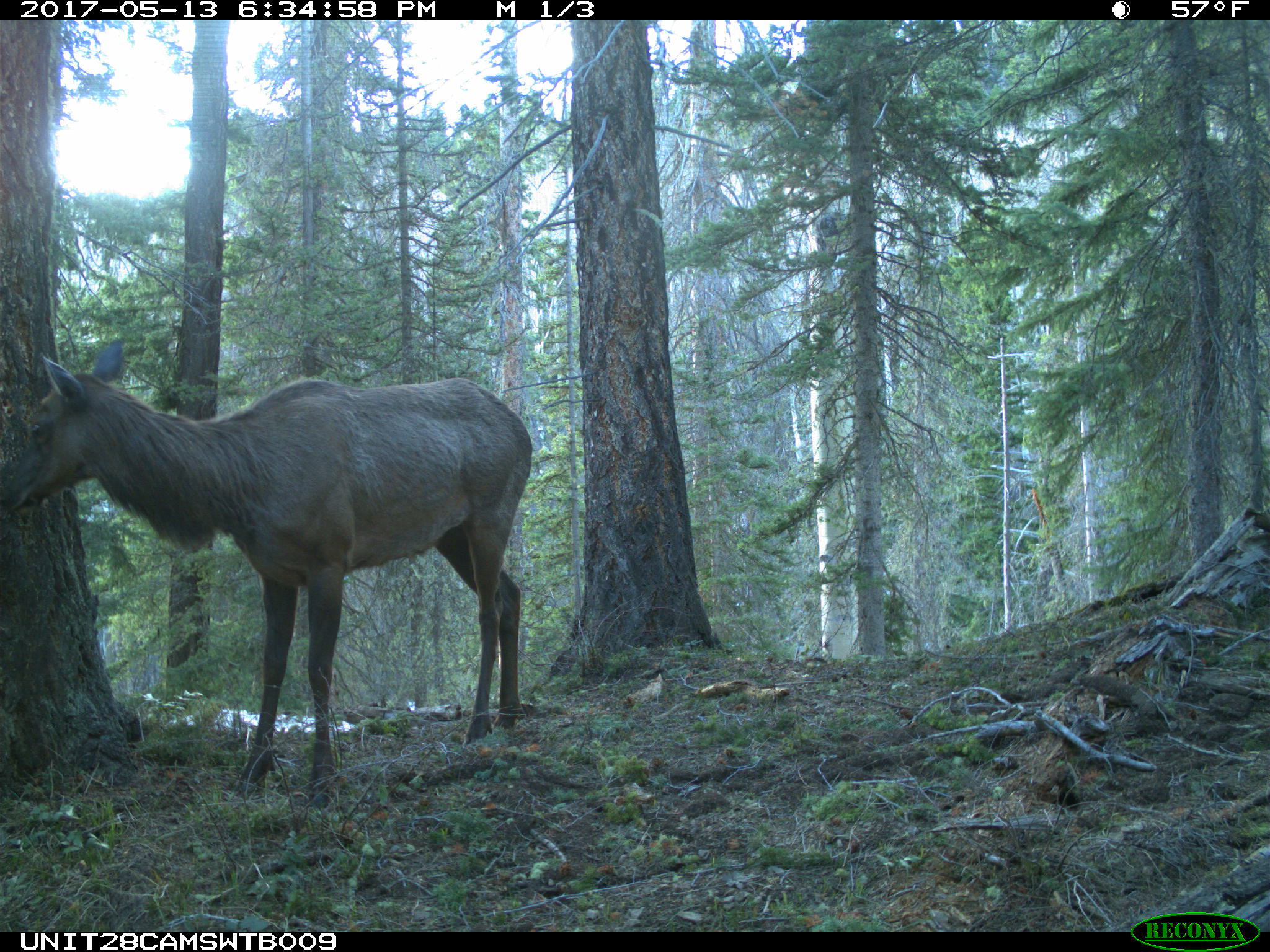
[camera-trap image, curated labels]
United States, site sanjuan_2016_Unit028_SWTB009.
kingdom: Animalia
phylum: Chordata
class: Mammalia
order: Artiodactyla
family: Cervidae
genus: Cervus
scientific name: Cervus elaphus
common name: red deer